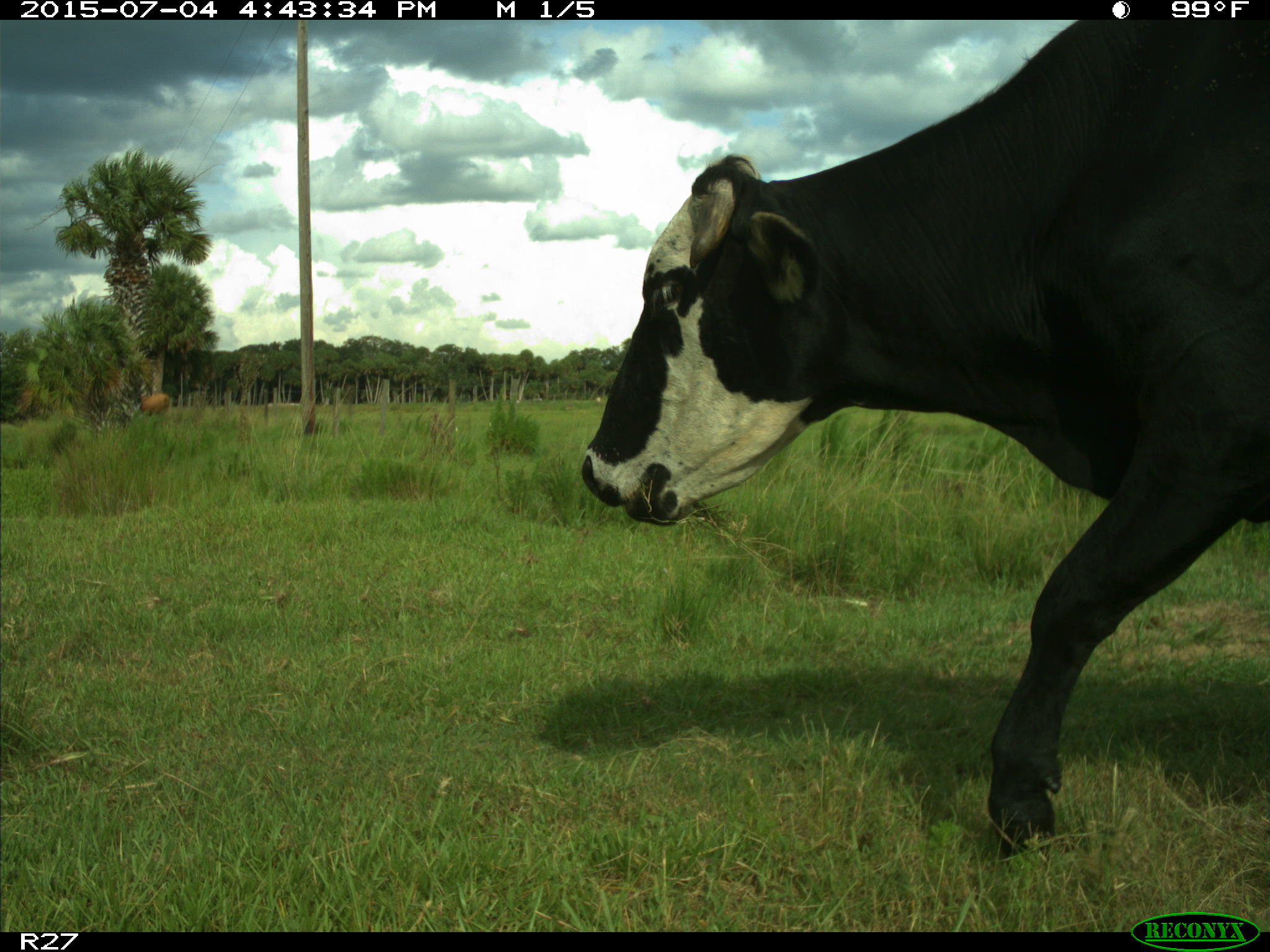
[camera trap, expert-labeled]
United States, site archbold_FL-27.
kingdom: Animalia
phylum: Chordata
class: Mammalia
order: Artiodactyla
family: Bovidae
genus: Bos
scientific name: Bos taurus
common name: domestic cow